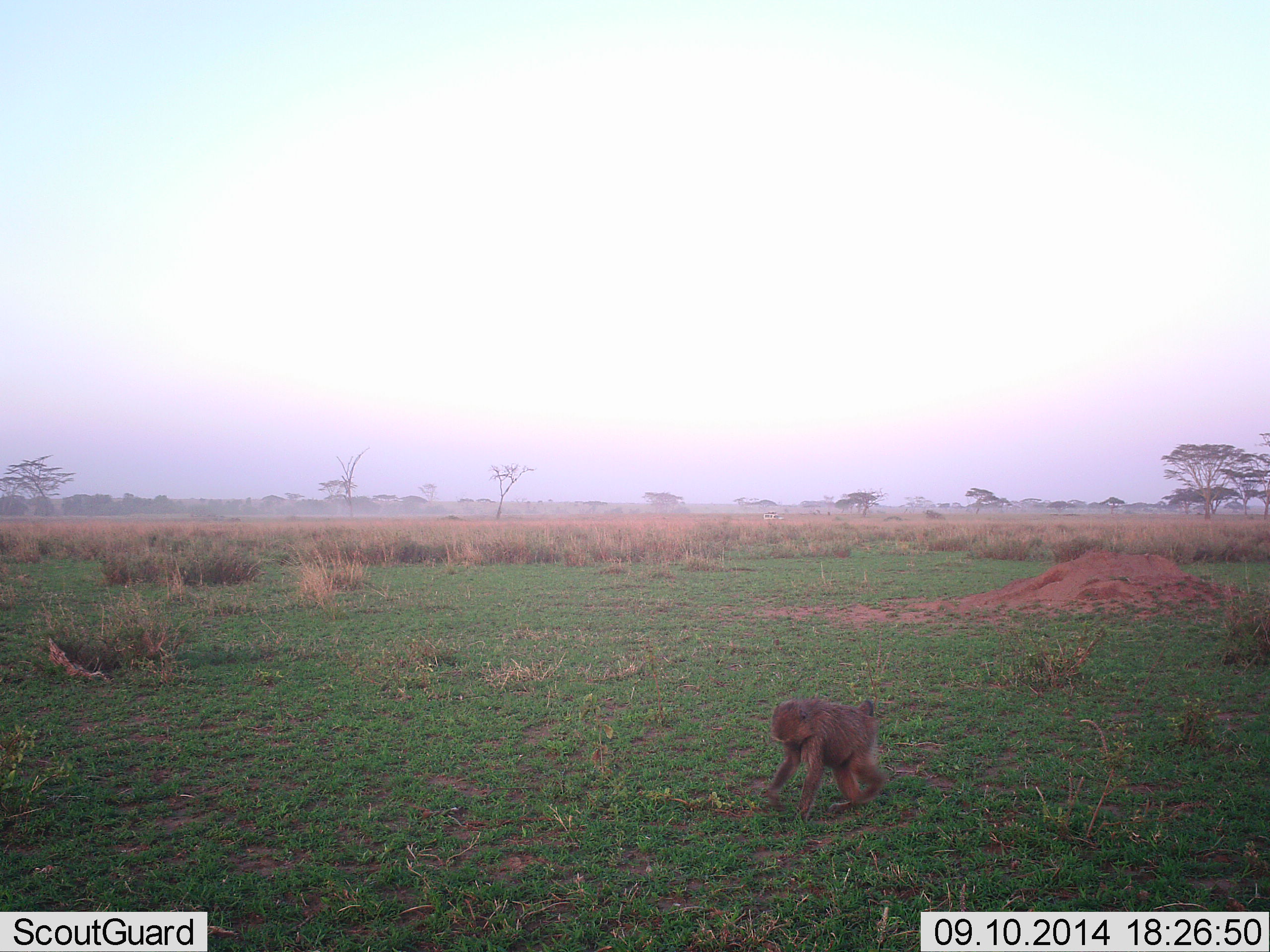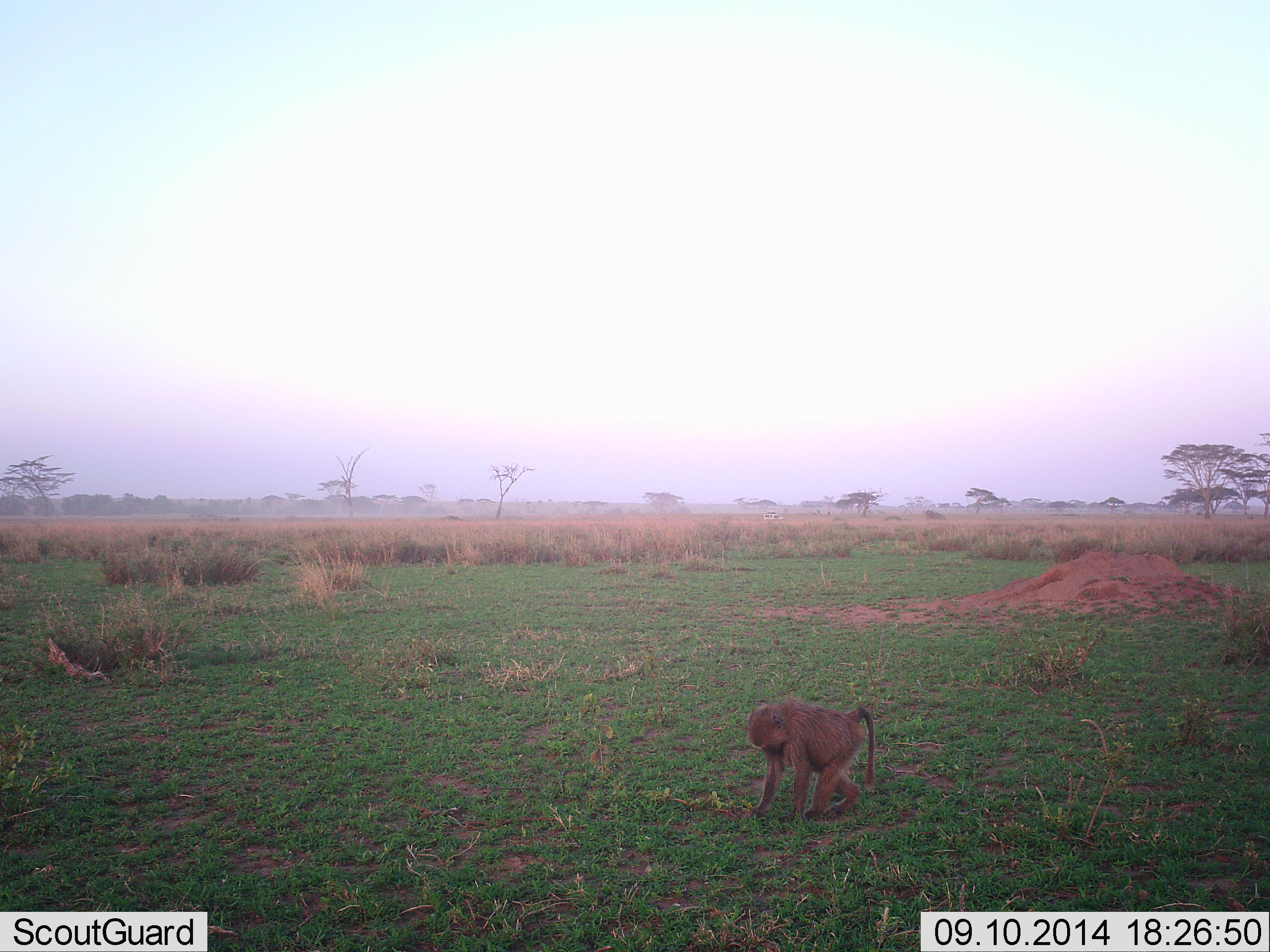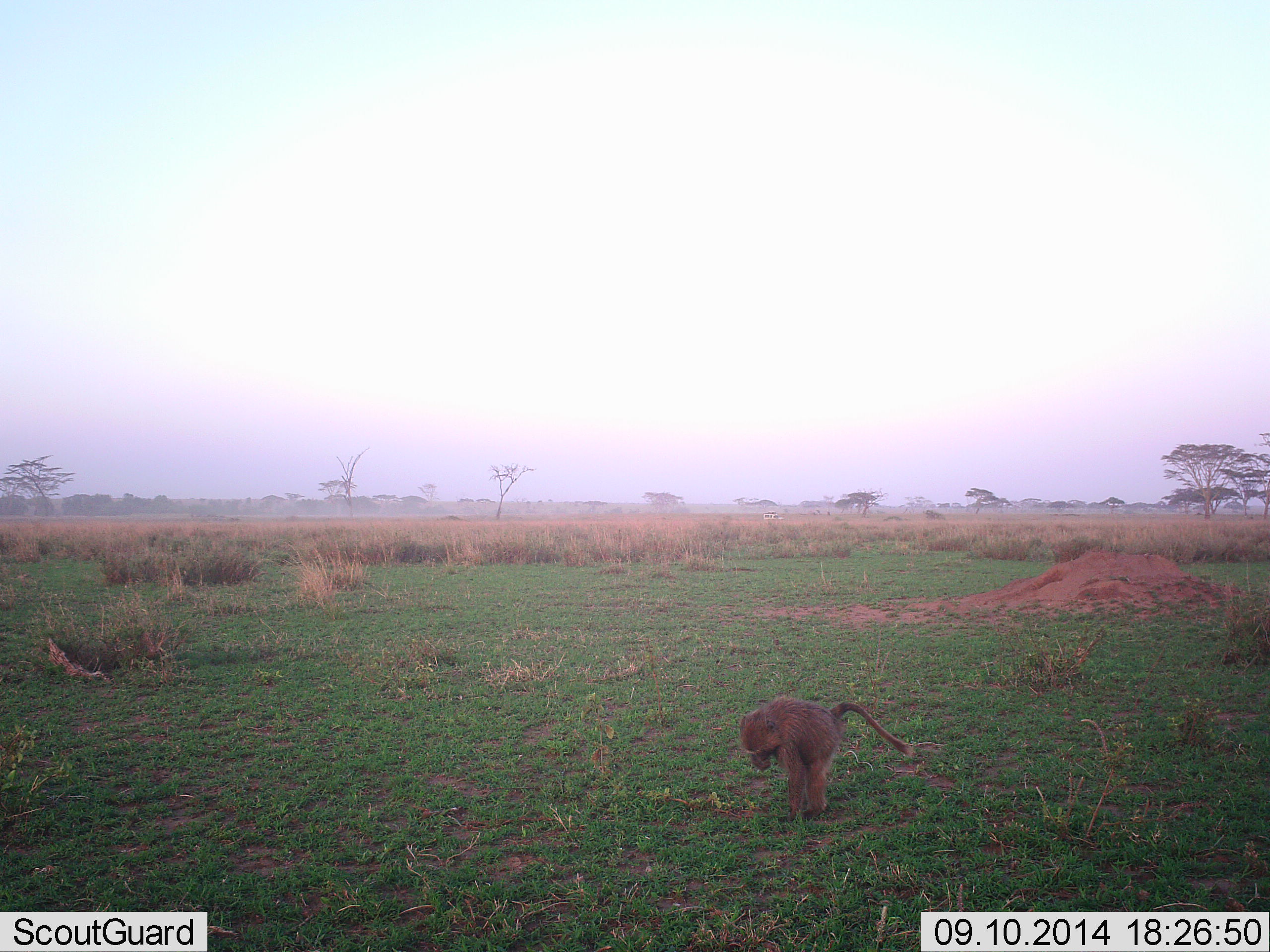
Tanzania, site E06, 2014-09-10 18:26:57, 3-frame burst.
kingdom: Animalia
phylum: Chordata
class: Mammalia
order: Primates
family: Cercopithecidae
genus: Papio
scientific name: Papio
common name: baboon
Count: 1.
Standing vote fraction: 30%.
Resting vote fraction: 0%.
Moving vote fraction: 50%.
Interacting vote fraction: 0%.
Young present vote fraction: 10%.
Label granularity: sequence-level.